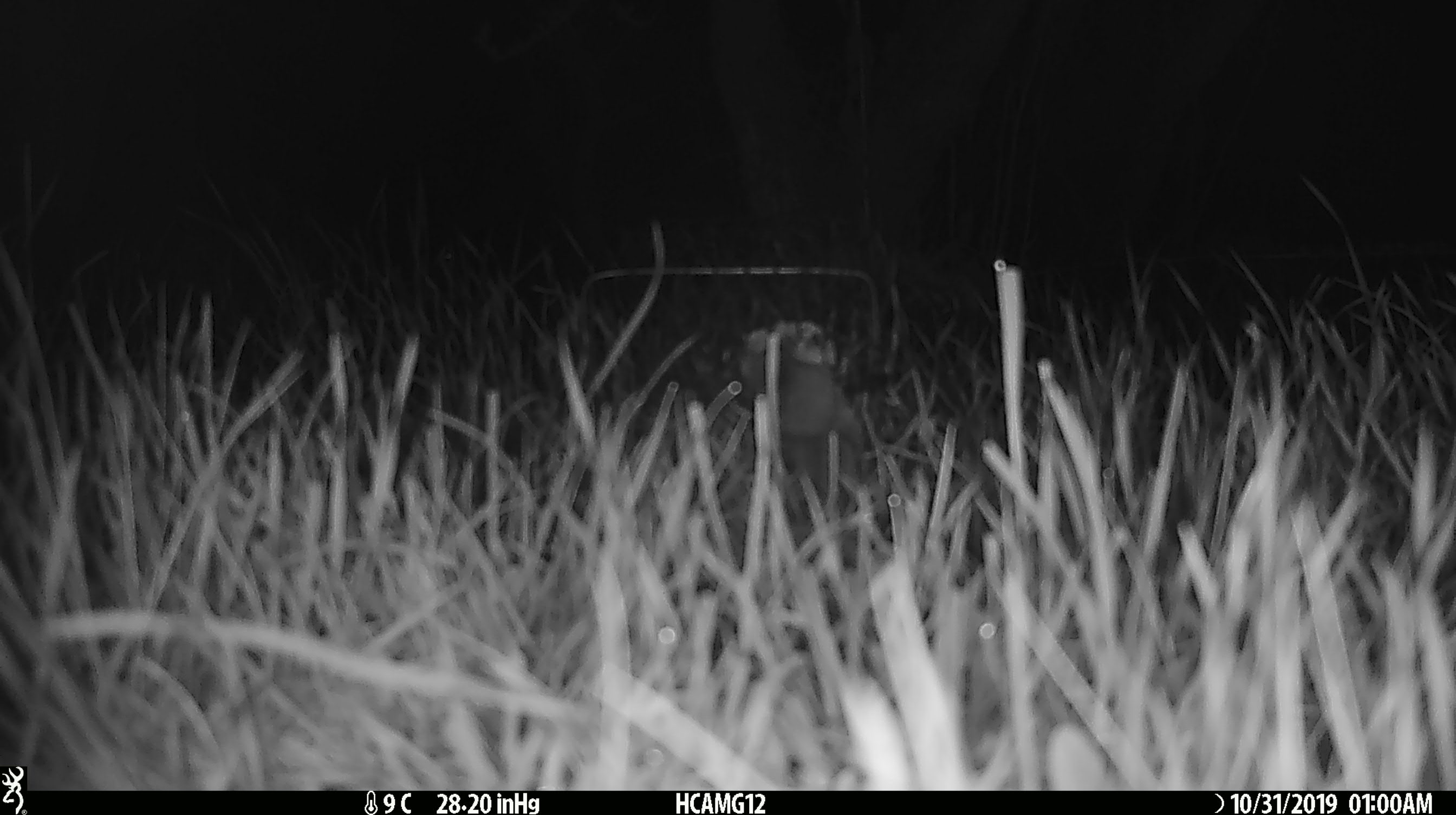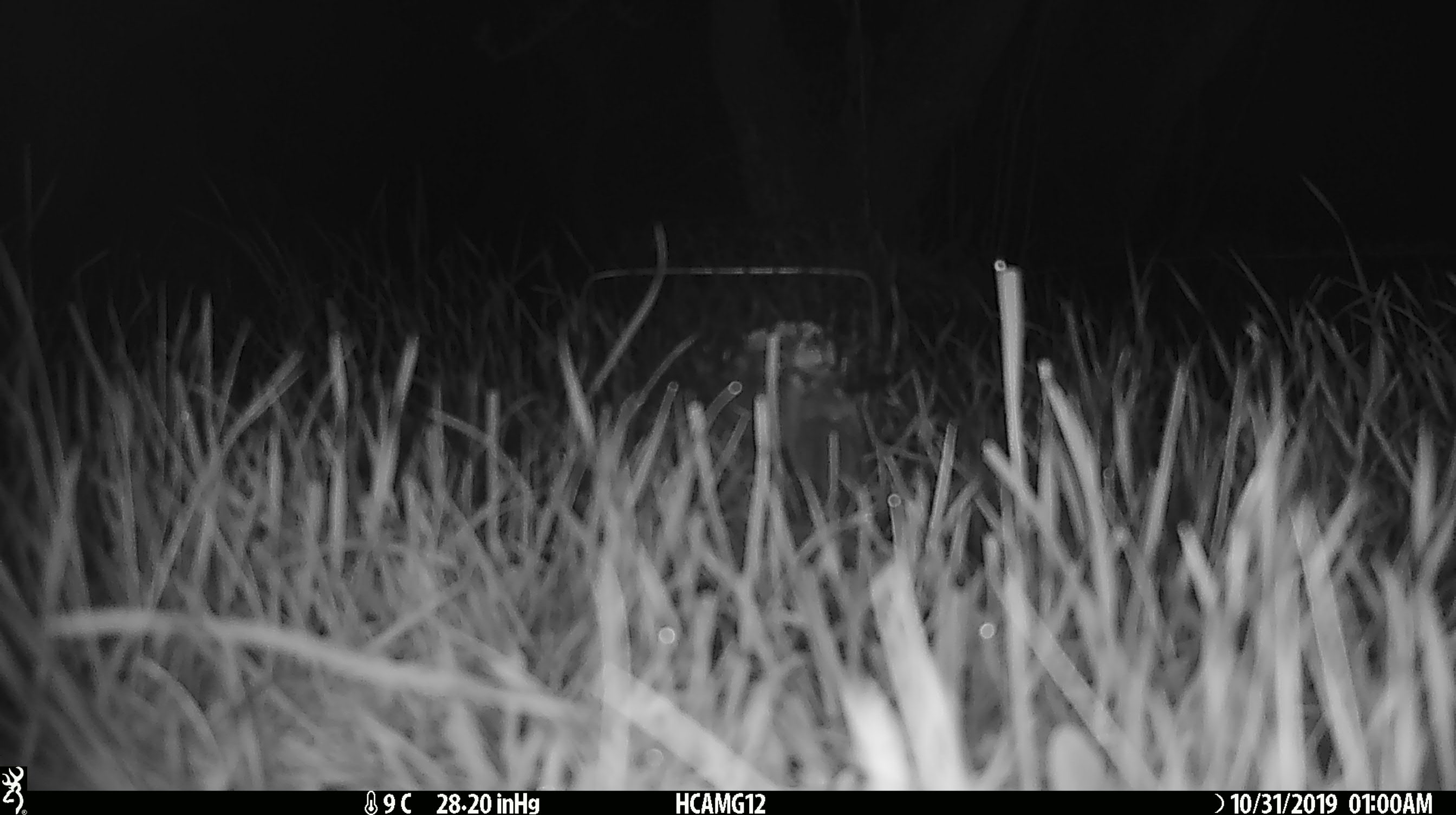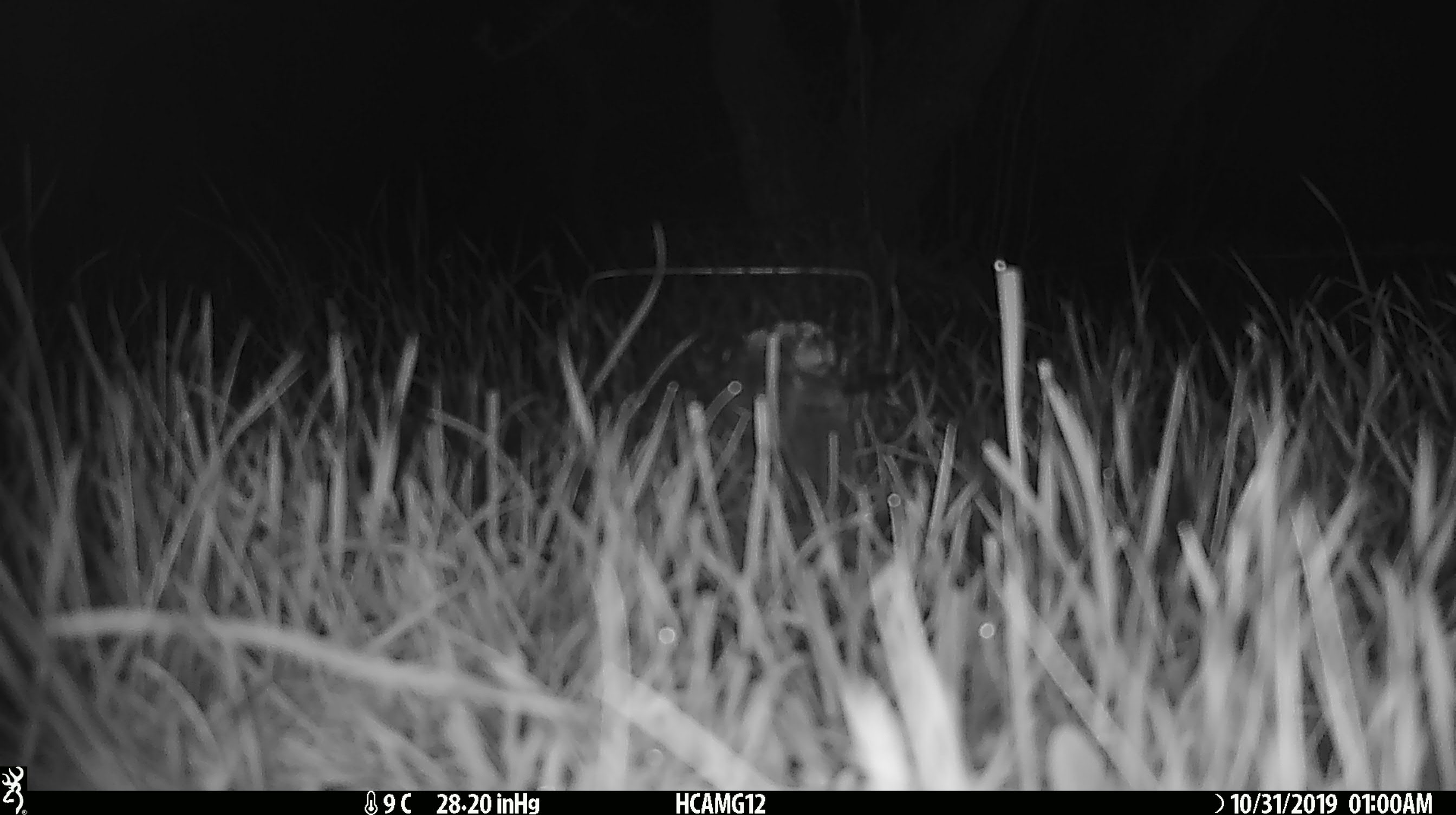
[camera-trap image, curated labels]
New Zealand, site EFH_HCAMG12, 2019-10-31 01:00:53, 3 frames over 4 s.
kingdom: Animalia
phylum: Chordata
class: Mammalia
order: Rodentia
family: Muridae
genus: Mus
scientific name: Mus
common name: mouse